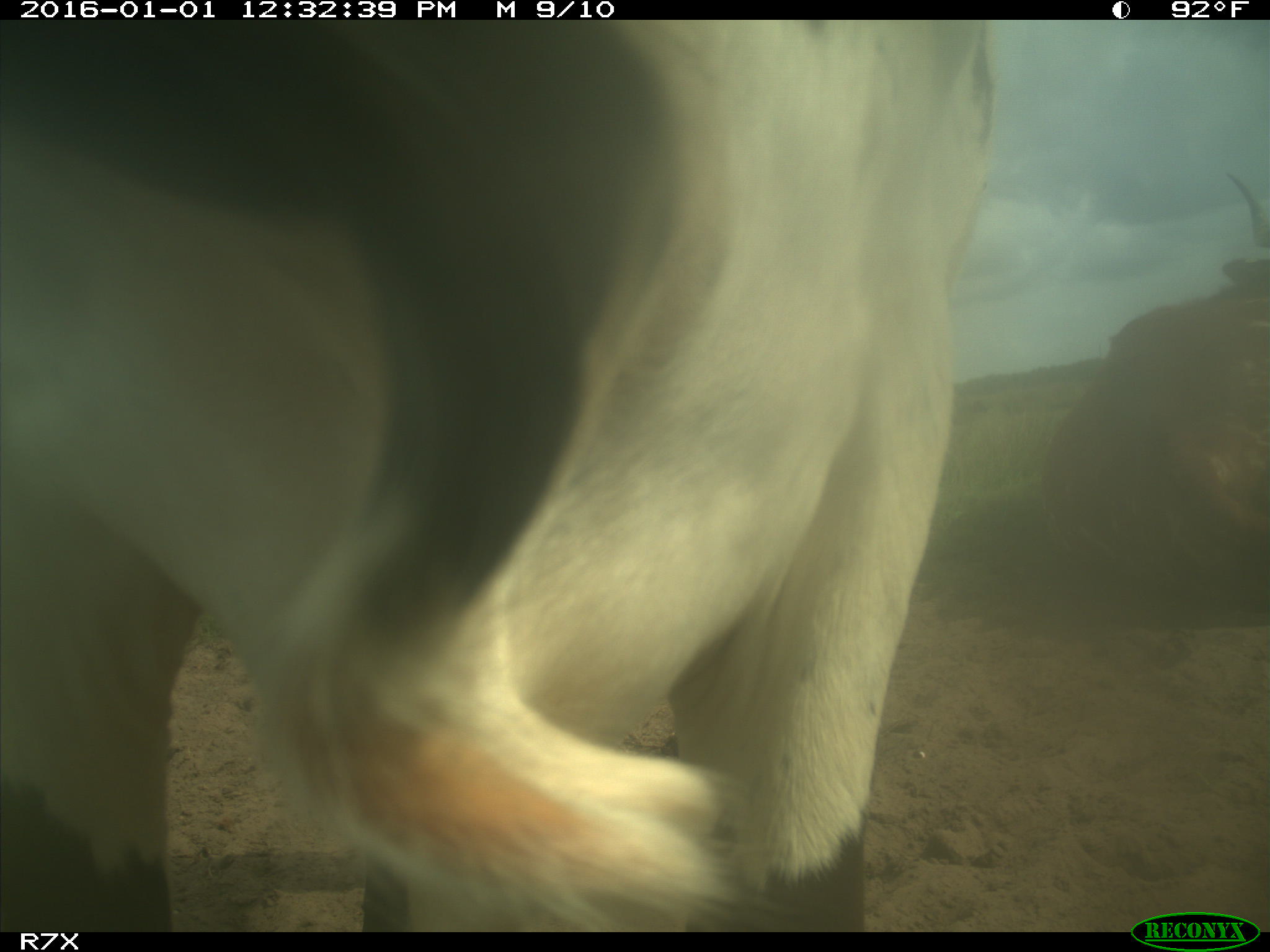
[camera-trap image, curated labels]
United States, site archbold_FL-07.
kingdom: Animalia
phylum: Chordata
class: Mammalia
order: Artiodactyla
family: Bovidae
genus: Bos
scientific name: Bos taurus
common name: domestic cow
Bos taurus (domestic cow).